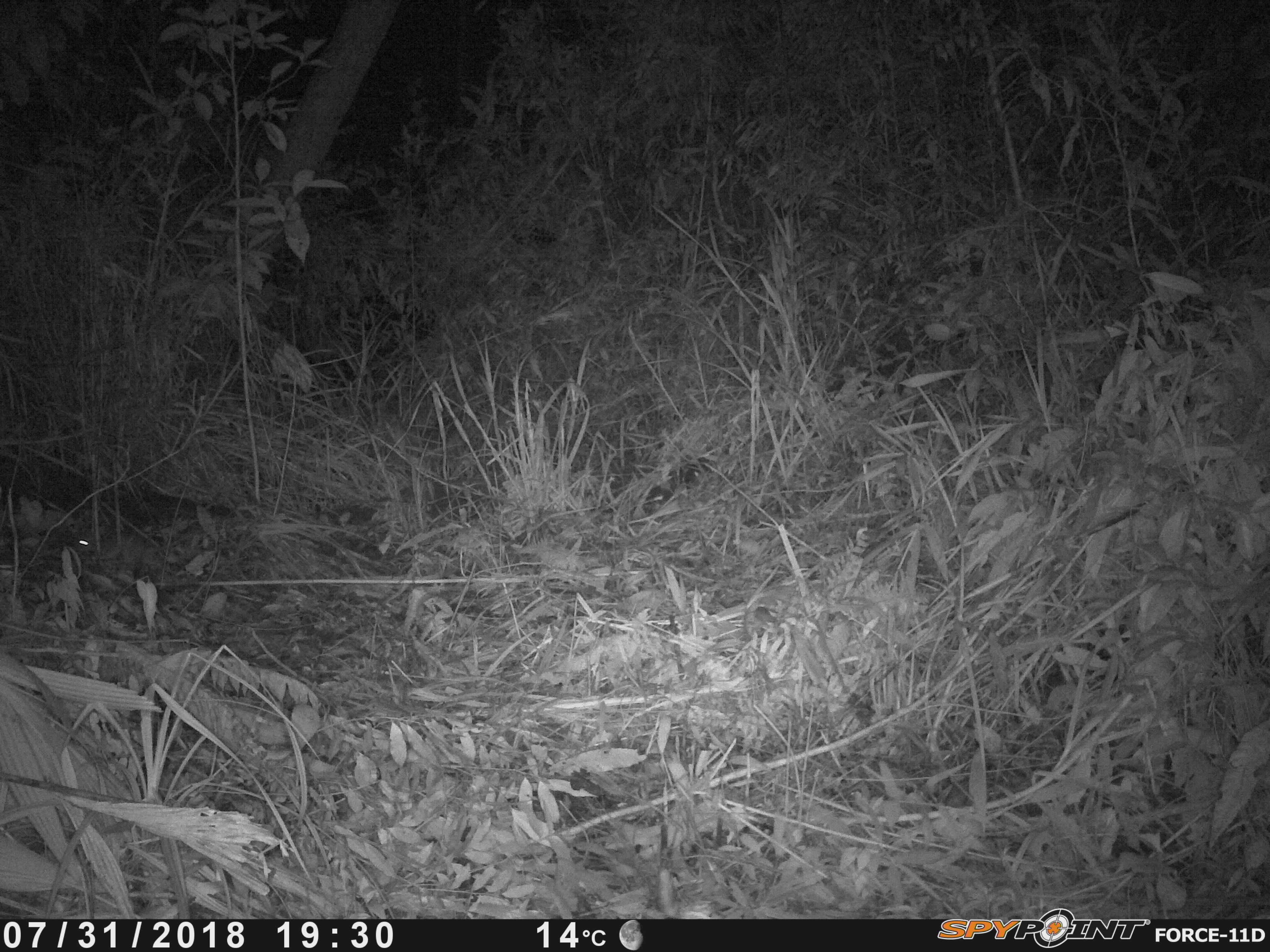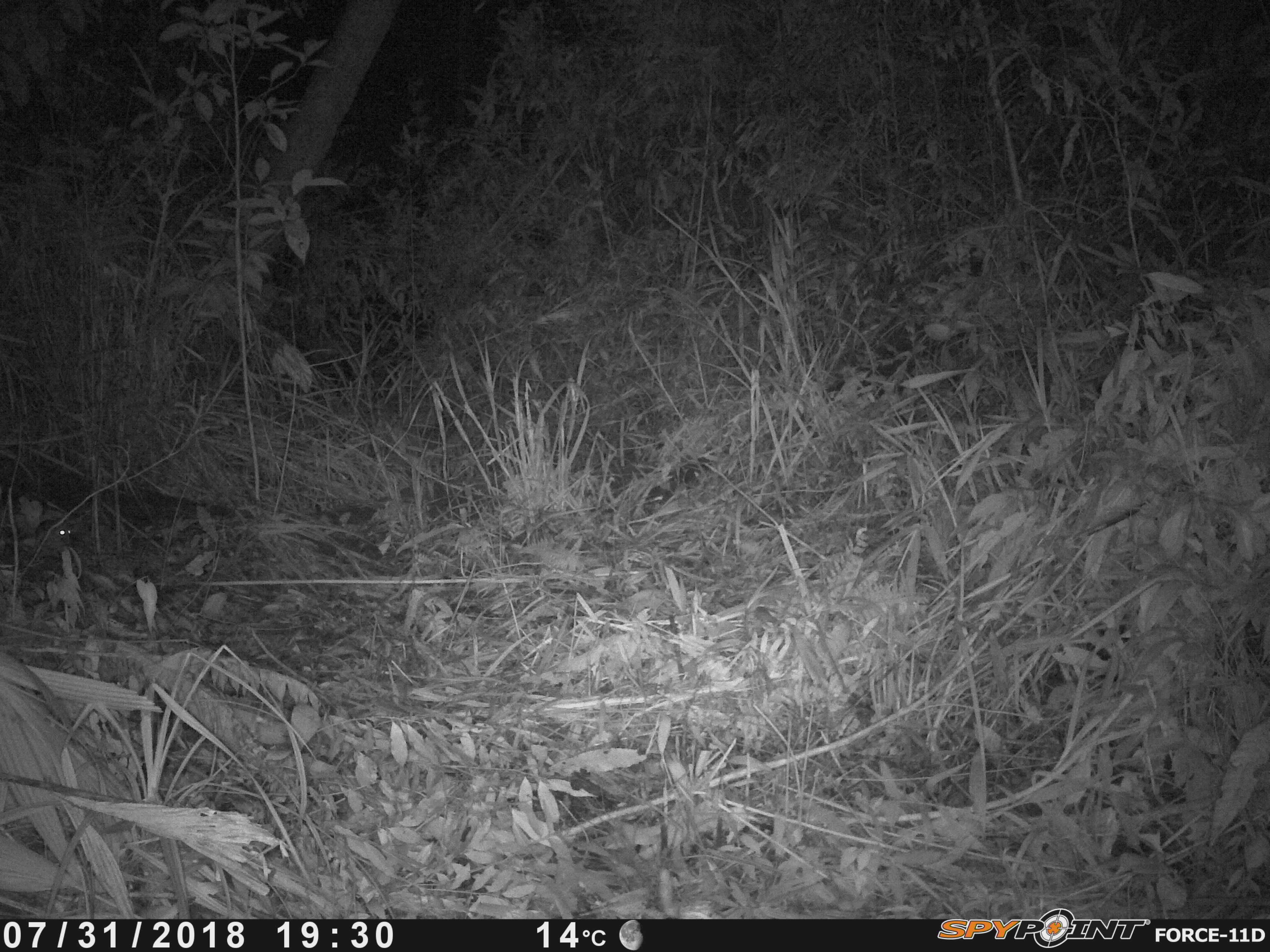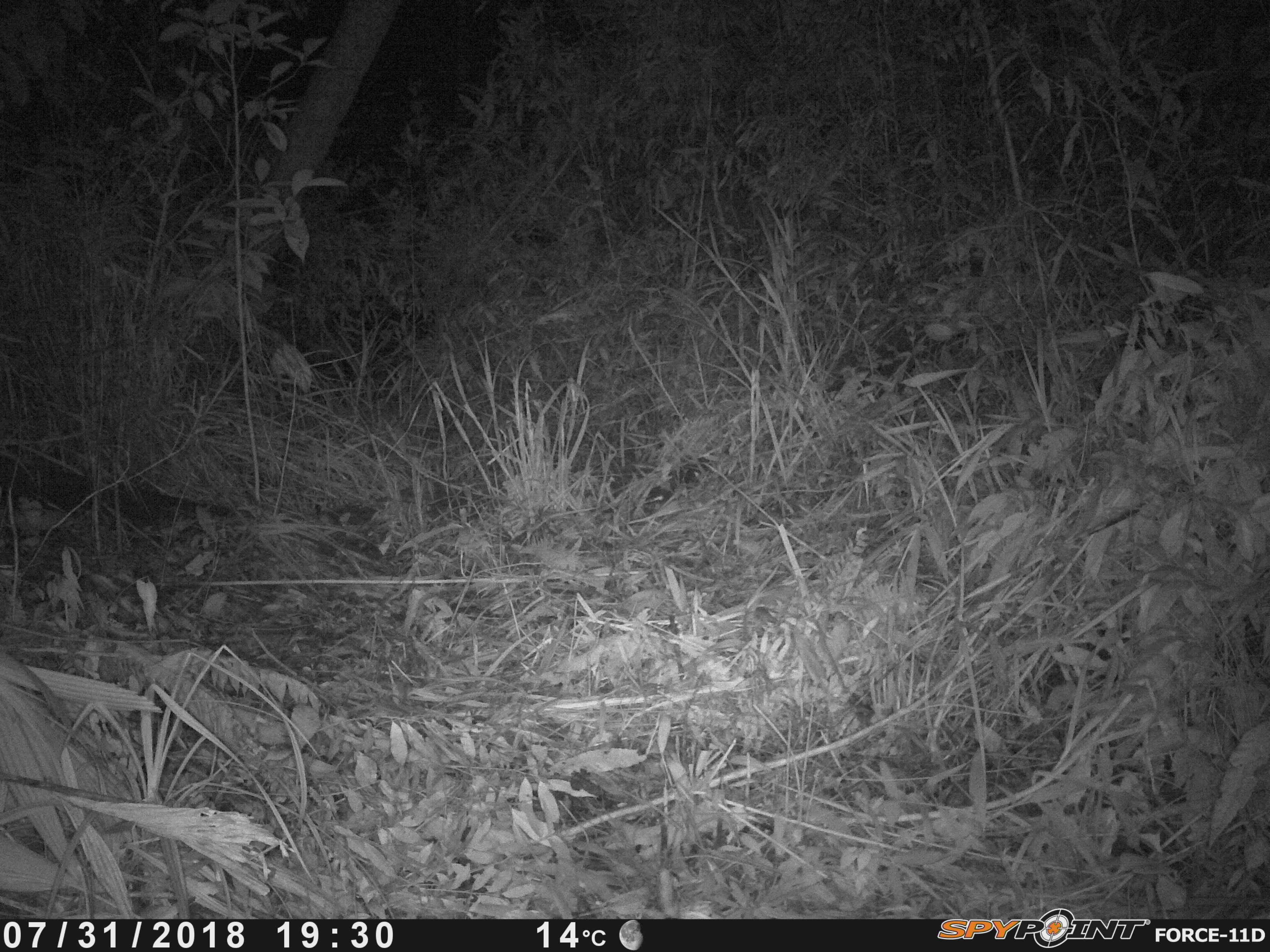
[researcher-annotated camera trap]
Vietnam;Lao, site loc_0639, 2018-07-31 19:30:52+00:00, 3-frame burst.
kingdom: Animalia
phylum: Chordata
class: Mammalia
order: Rodentia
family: Muridae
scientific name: Muridae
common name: old-world mice and rats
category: unidentified murid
Unidentified murid (old-world mice and rats) (Muridae). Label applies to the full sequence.